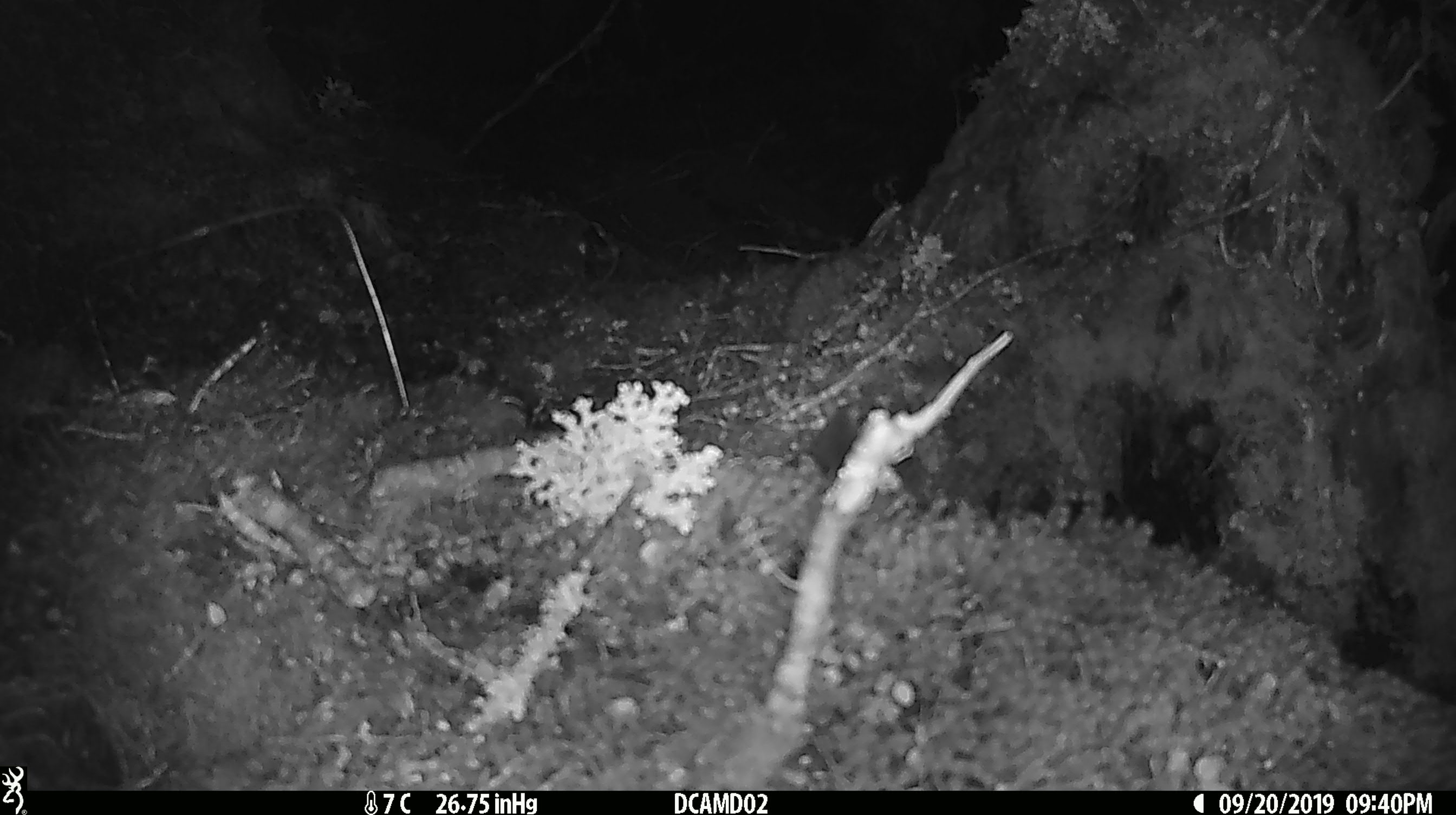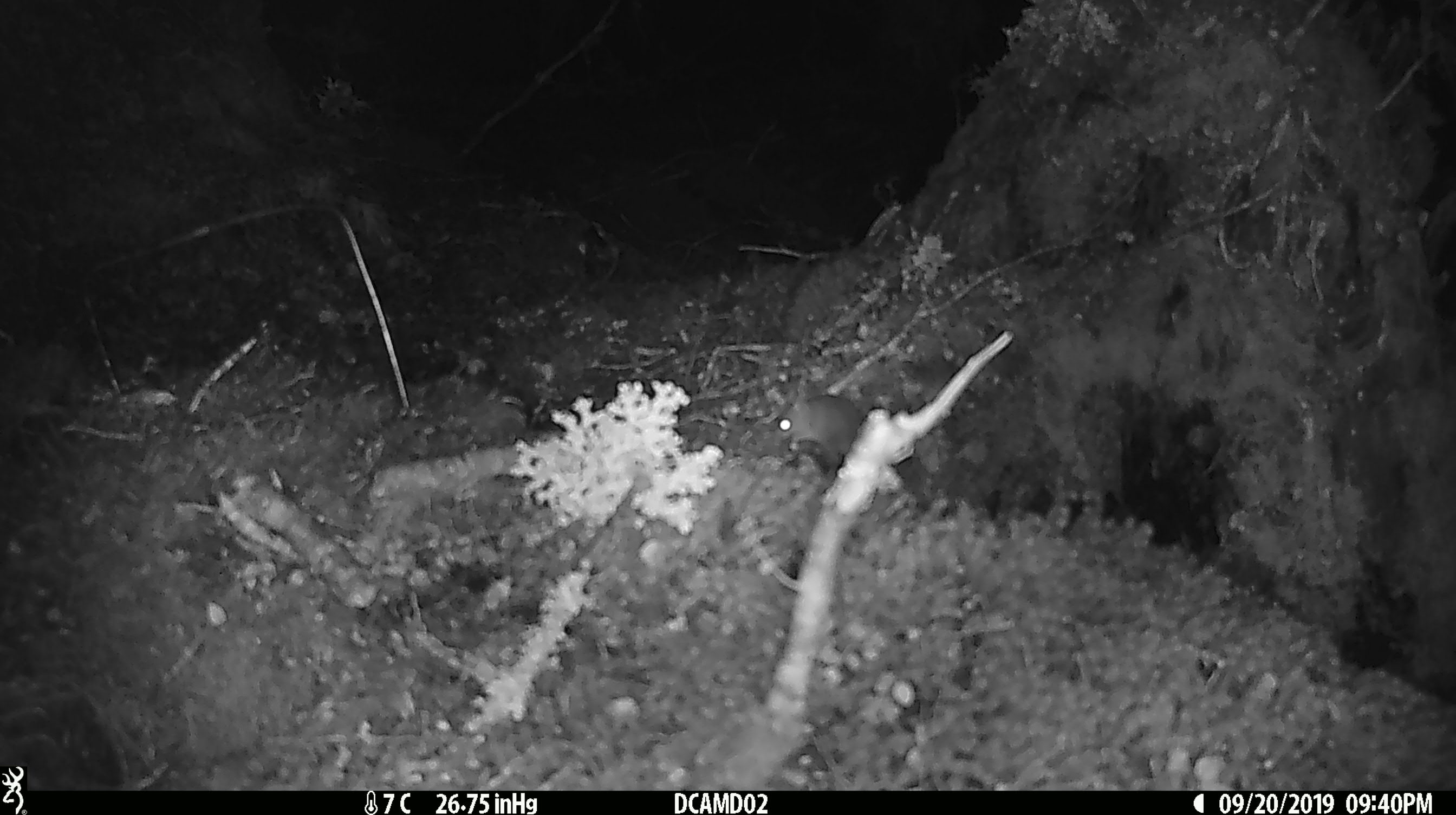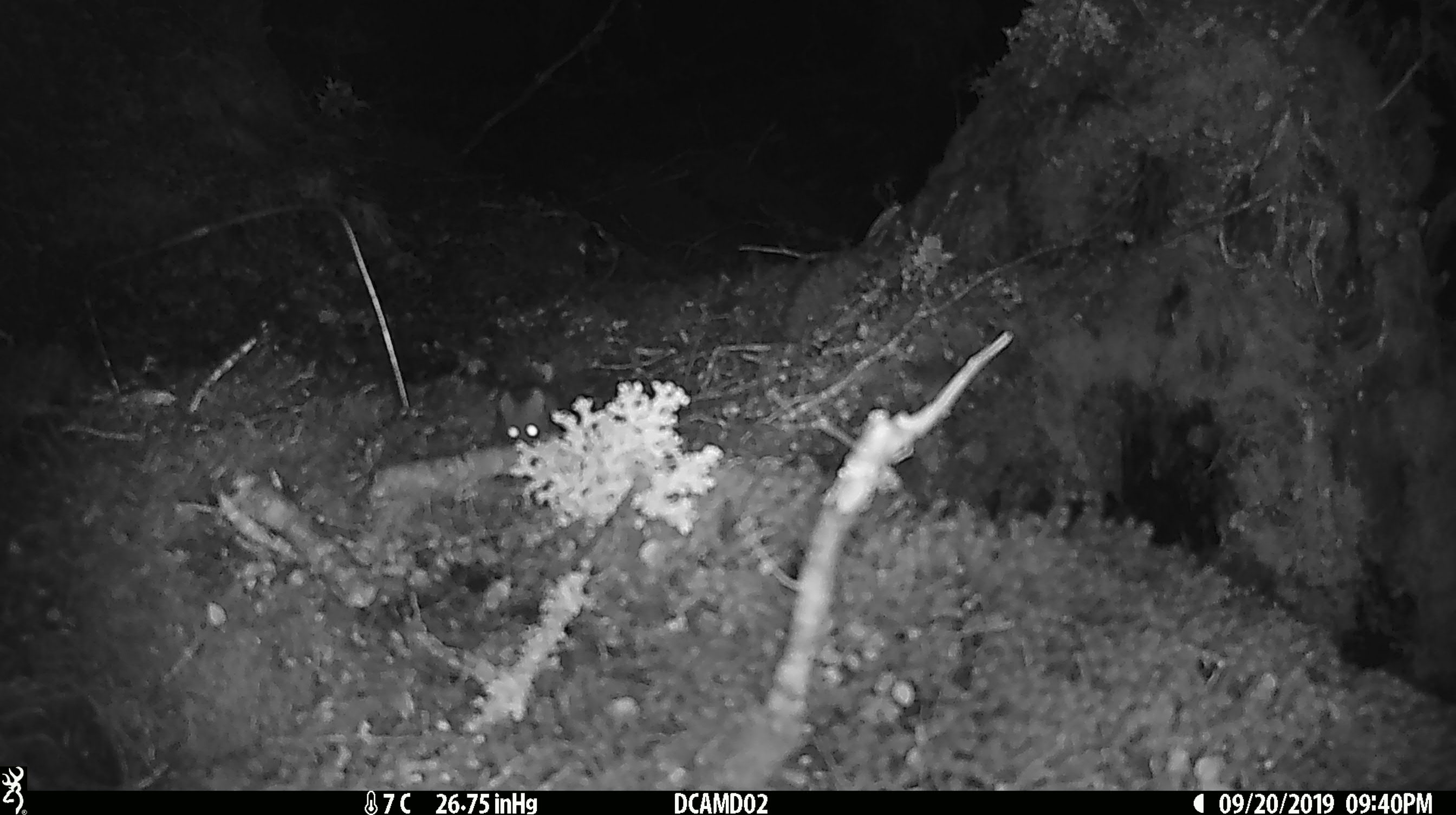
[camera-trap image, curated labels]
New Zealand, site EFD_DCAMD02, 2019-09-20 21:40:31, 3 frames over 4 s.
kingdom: Animalia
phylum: Chordata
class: Mammalia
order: Rodentia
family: Muridae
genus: Mus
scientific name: Mus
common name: mouse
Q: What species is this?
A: Mouse (Mus).